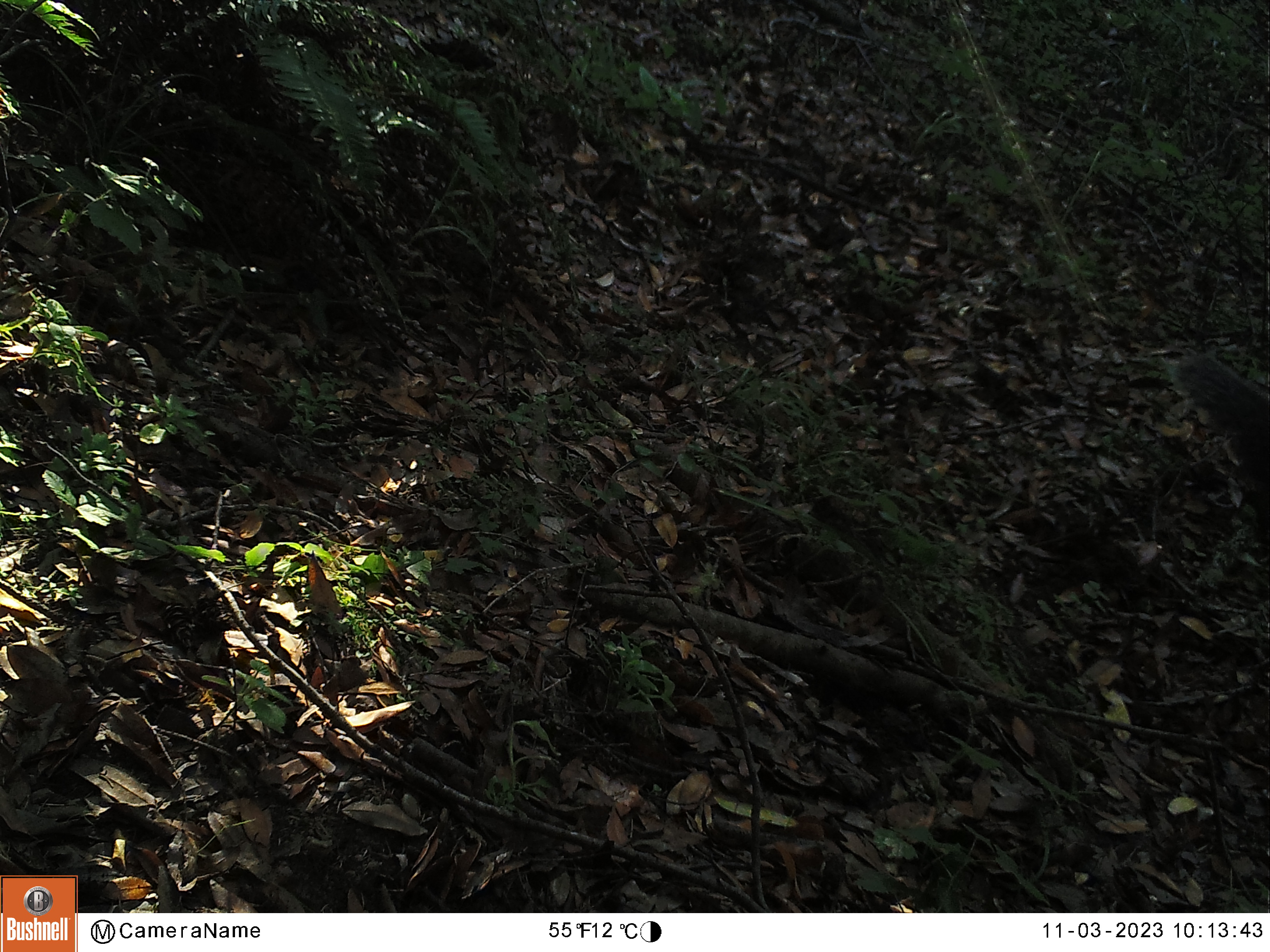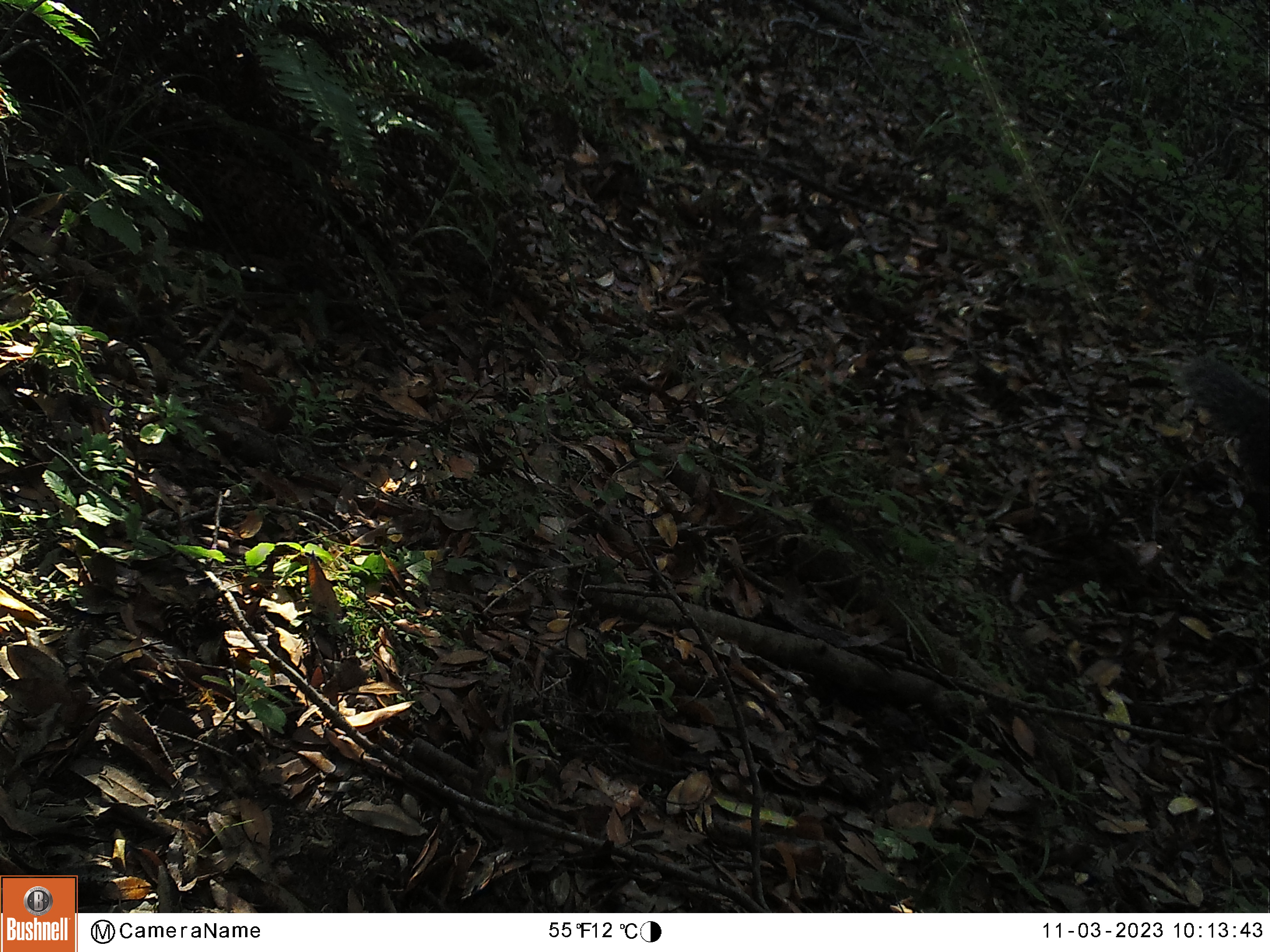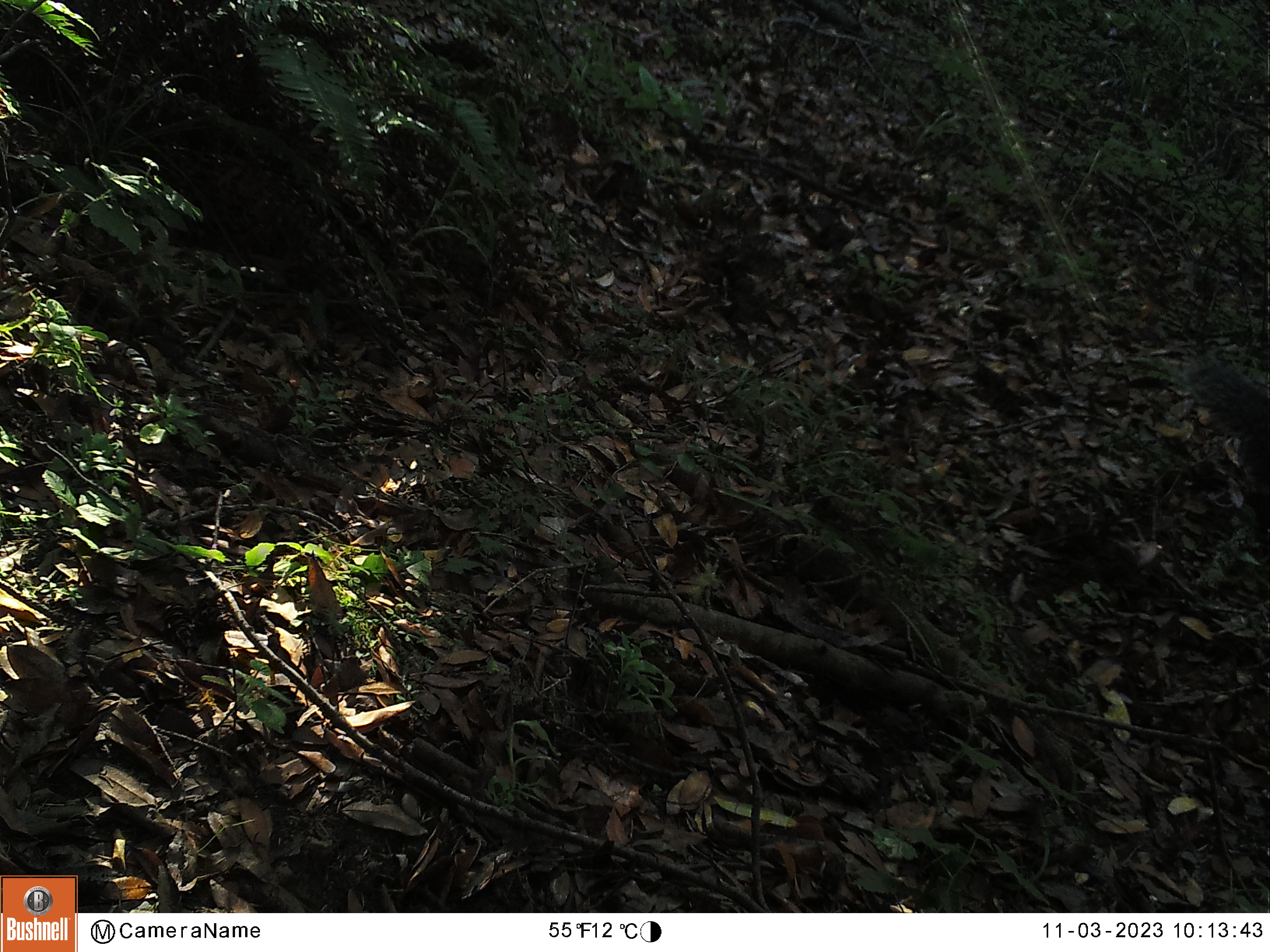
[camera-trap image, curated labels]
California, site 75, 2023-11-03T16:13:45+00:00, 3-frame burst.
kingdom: Animalia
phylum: Chordata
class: Mammalia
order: Rodentia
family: Sciuridae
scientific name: Sciuridae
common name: squirrel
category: unknown squirrel